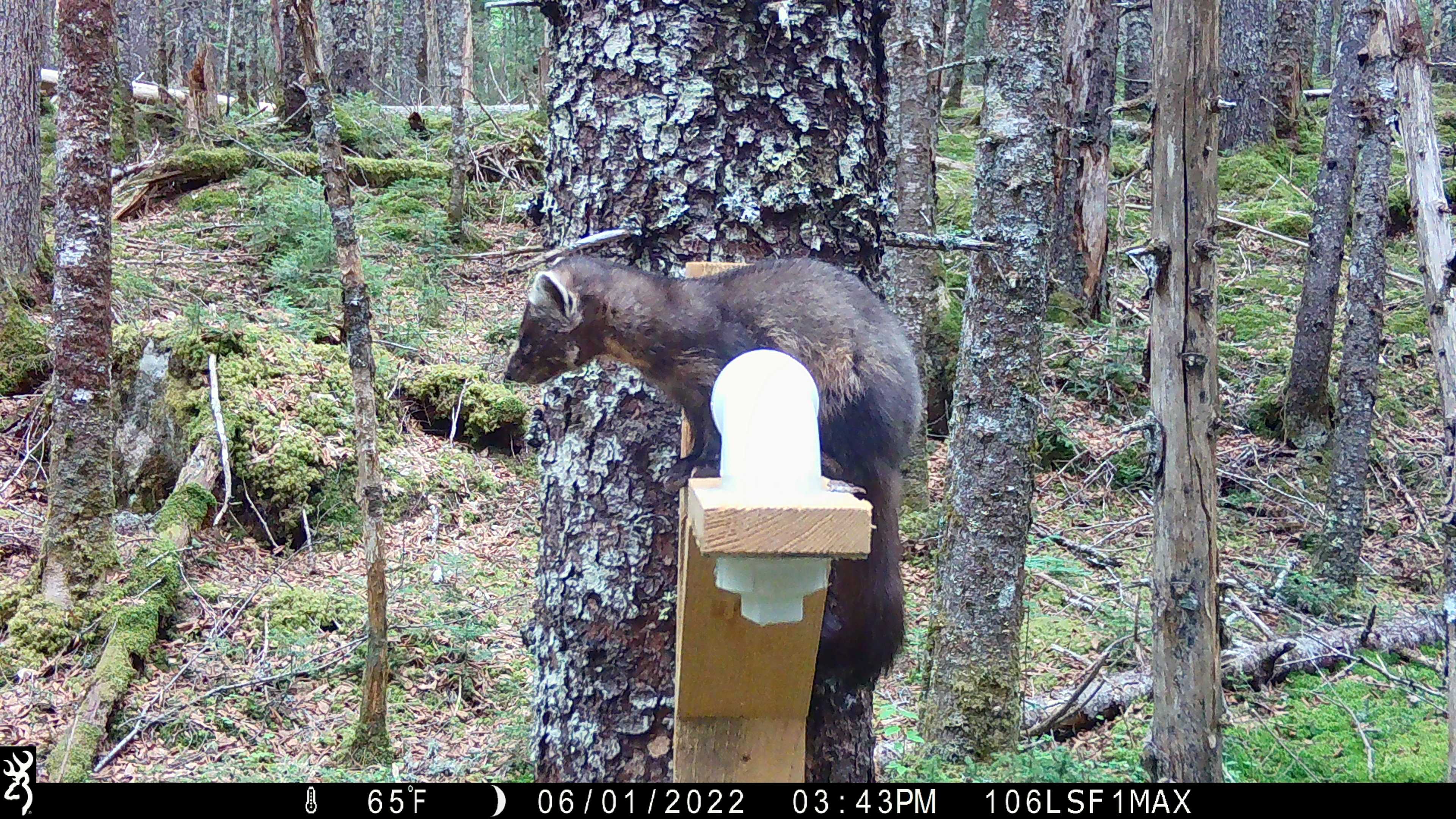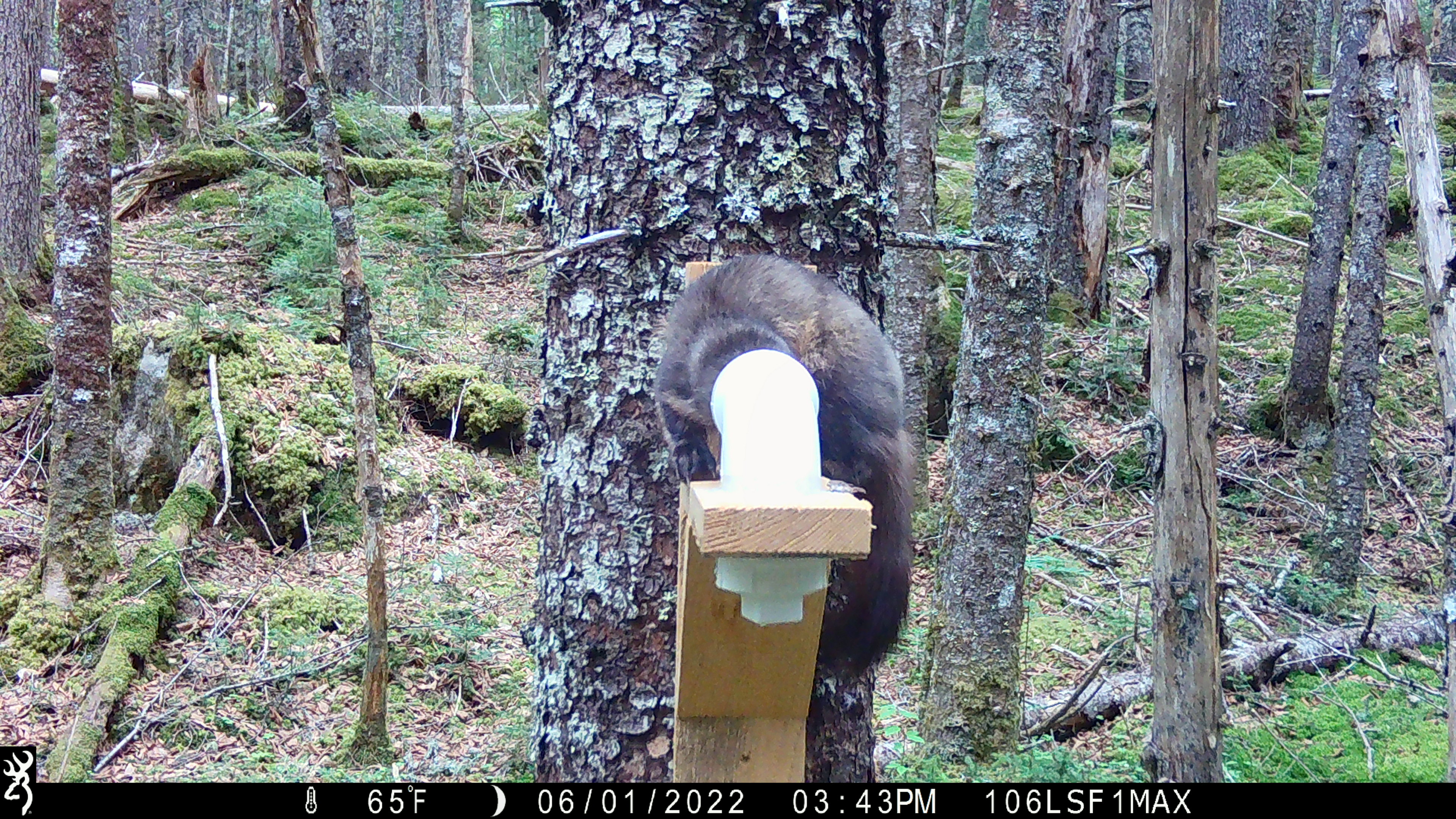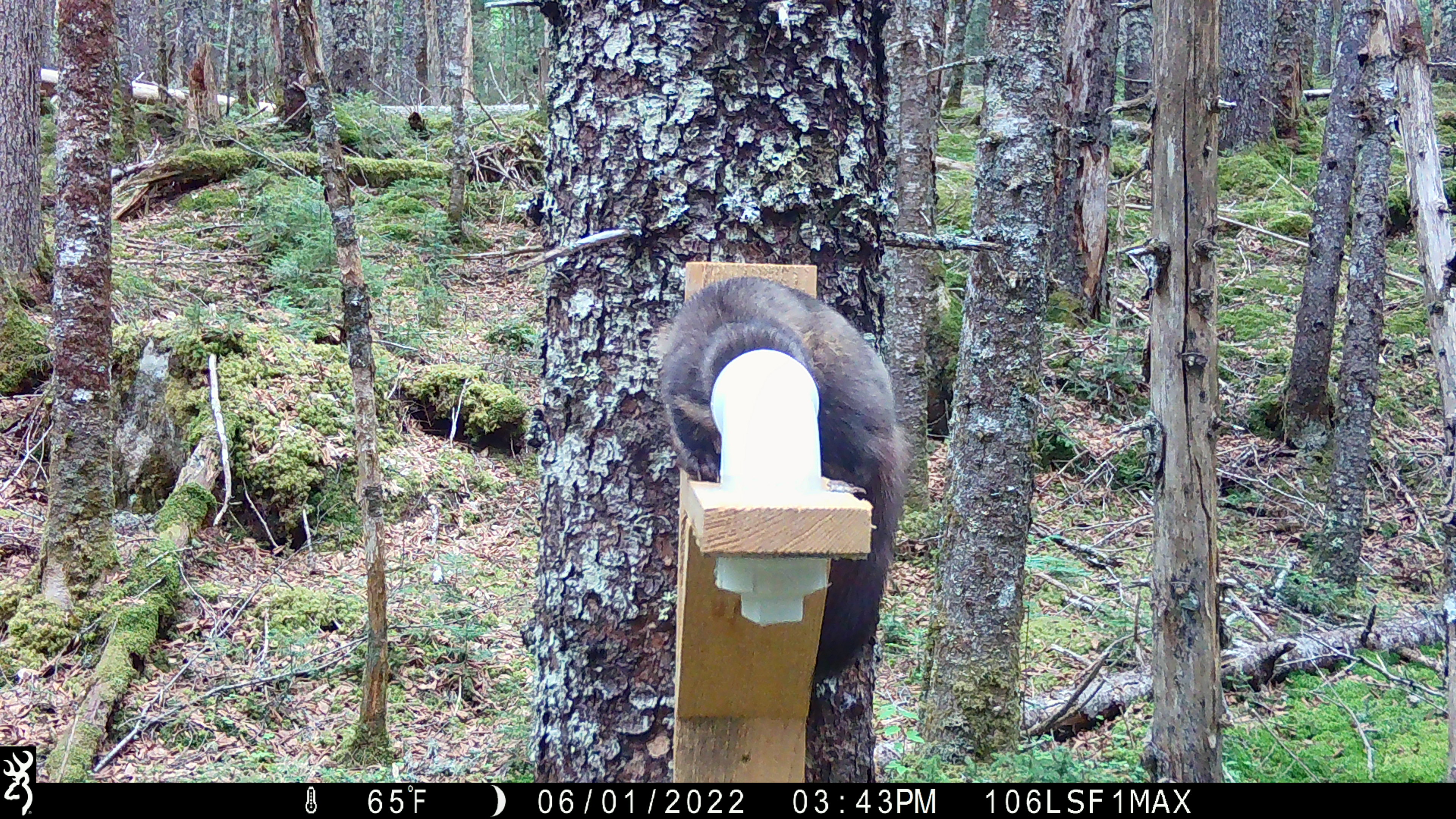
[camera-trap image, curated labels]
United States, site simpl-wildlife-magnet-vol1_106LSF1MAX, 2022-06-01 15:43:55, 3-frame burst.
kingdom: Animalia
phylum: Chordata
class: Mammalia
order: Carnivora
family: Mustelidae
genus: Martes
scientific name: Martes americana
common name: american marten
American marten (Martes americana).